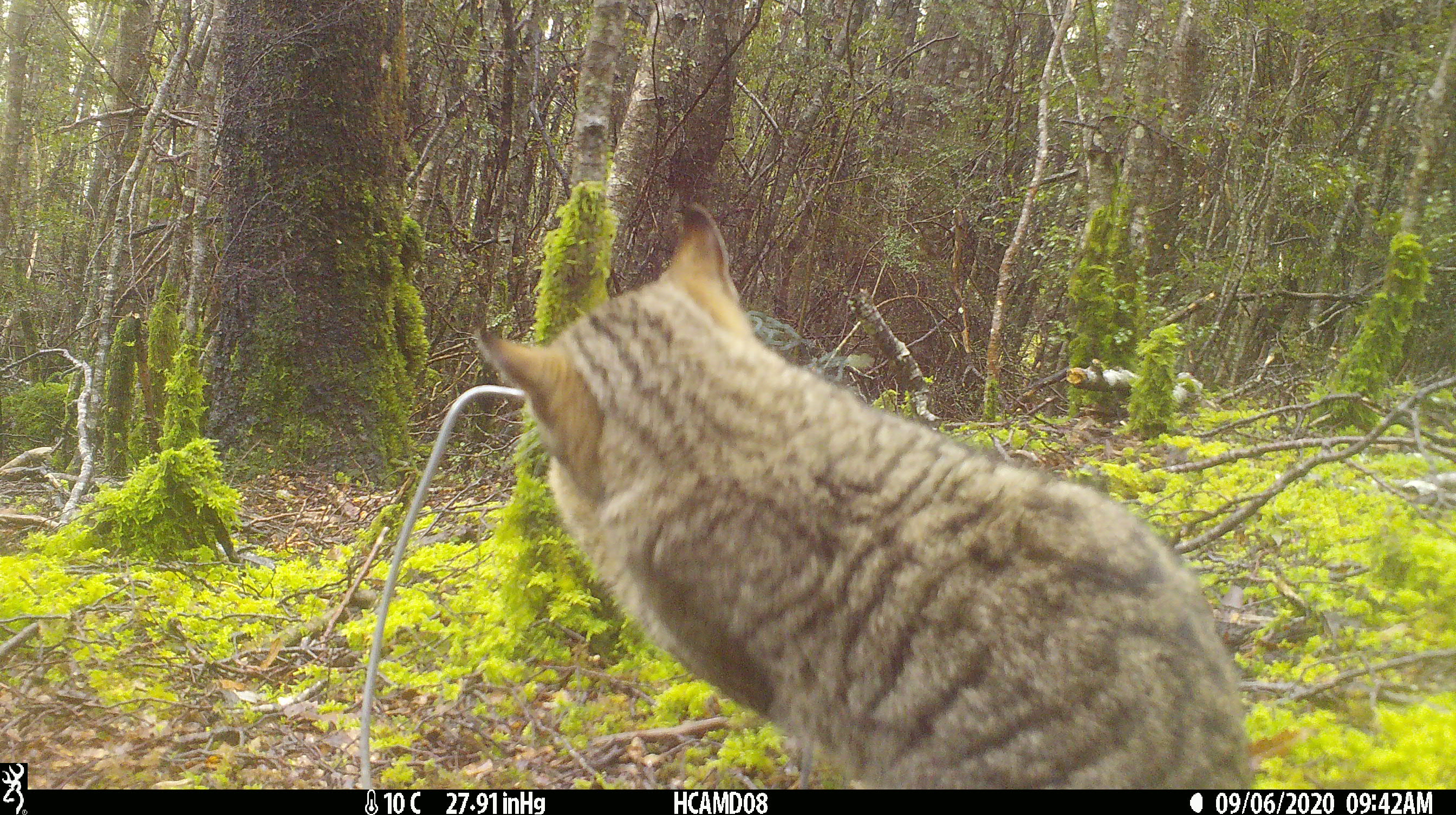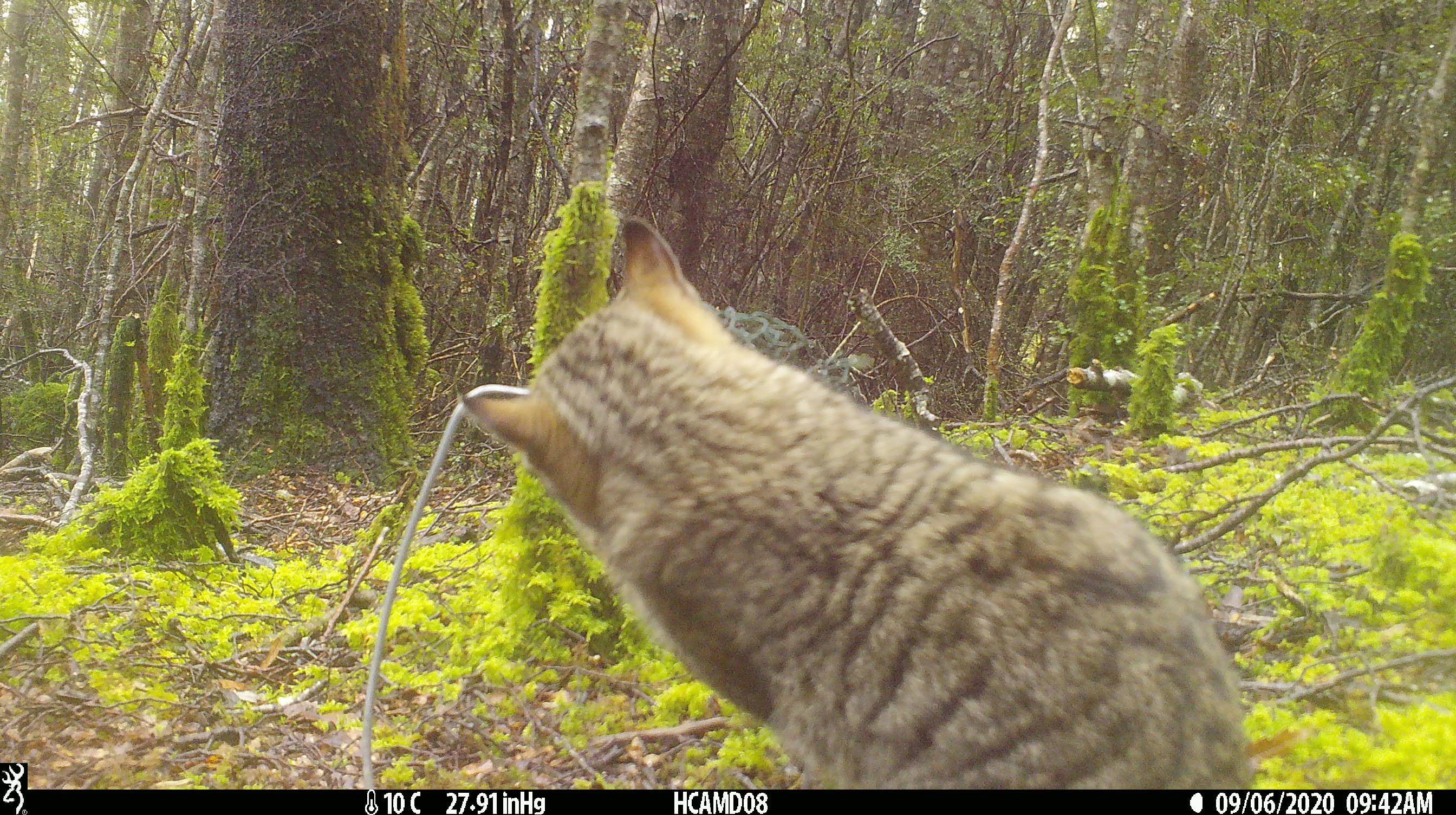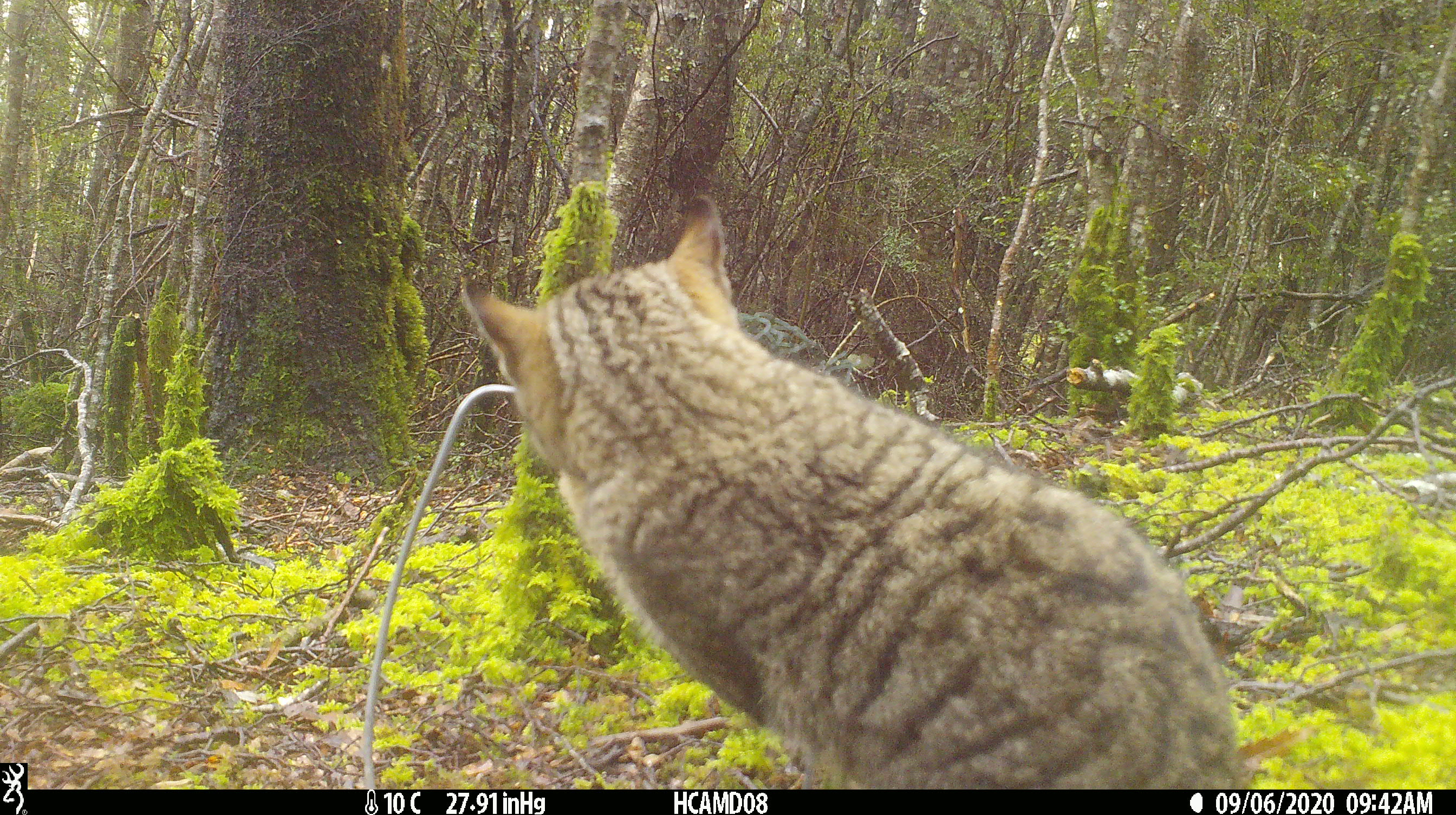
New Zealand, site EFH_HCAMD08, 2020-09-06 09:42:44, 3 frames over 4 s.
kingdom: Animalia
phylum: Chordata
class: Mammalia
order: Carnivora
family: Felidae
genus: Felis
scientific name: Felis catus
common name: domestic cat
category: cat